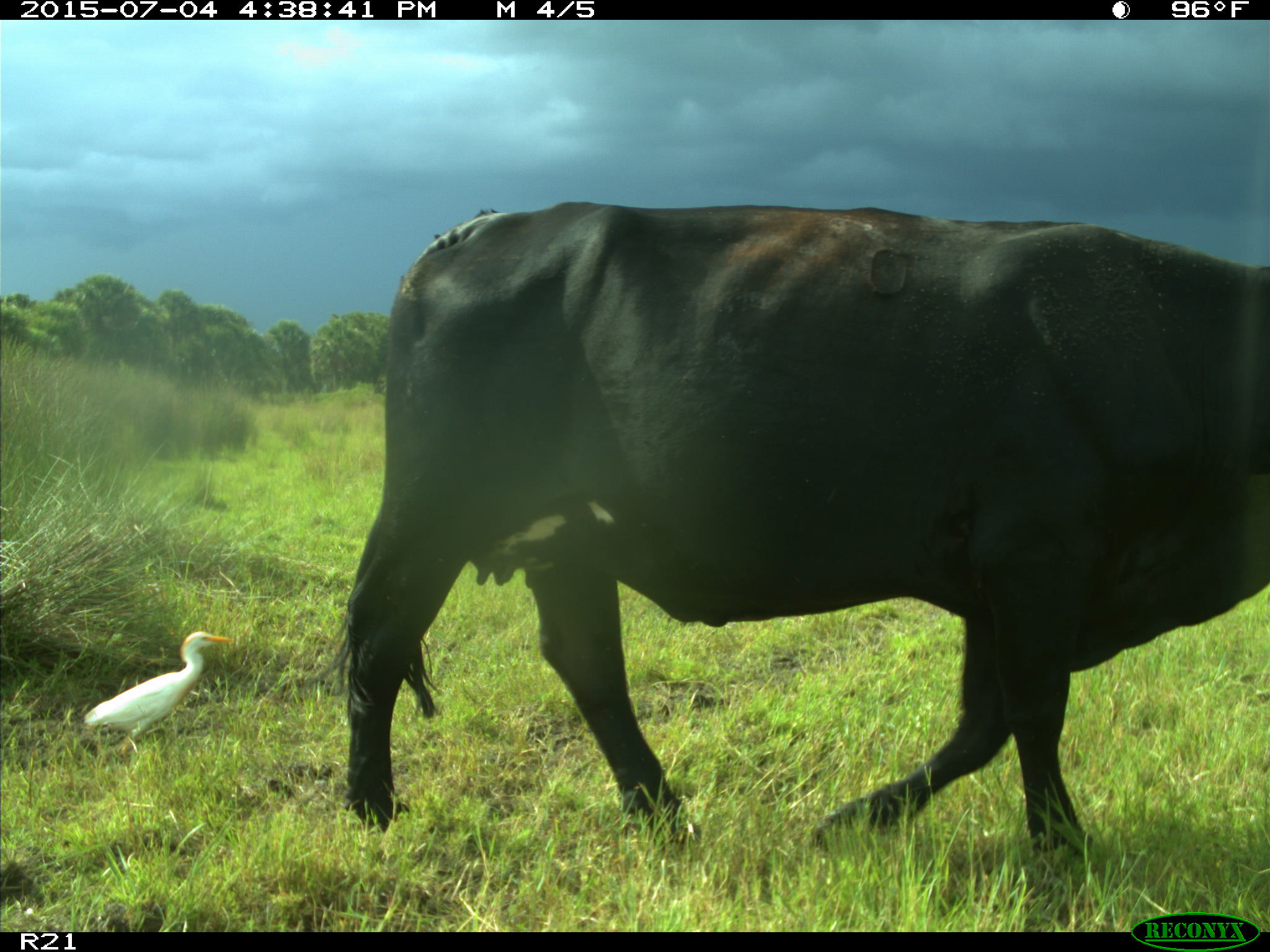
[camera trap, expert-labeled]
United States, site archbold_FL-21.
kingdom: Animalia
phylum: Chordata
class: Mammalia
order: Artiodactyla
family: Bovidae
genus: Bos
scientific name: Bos taurus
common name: domestic cow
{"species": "Bos taurus (domestic cow)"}